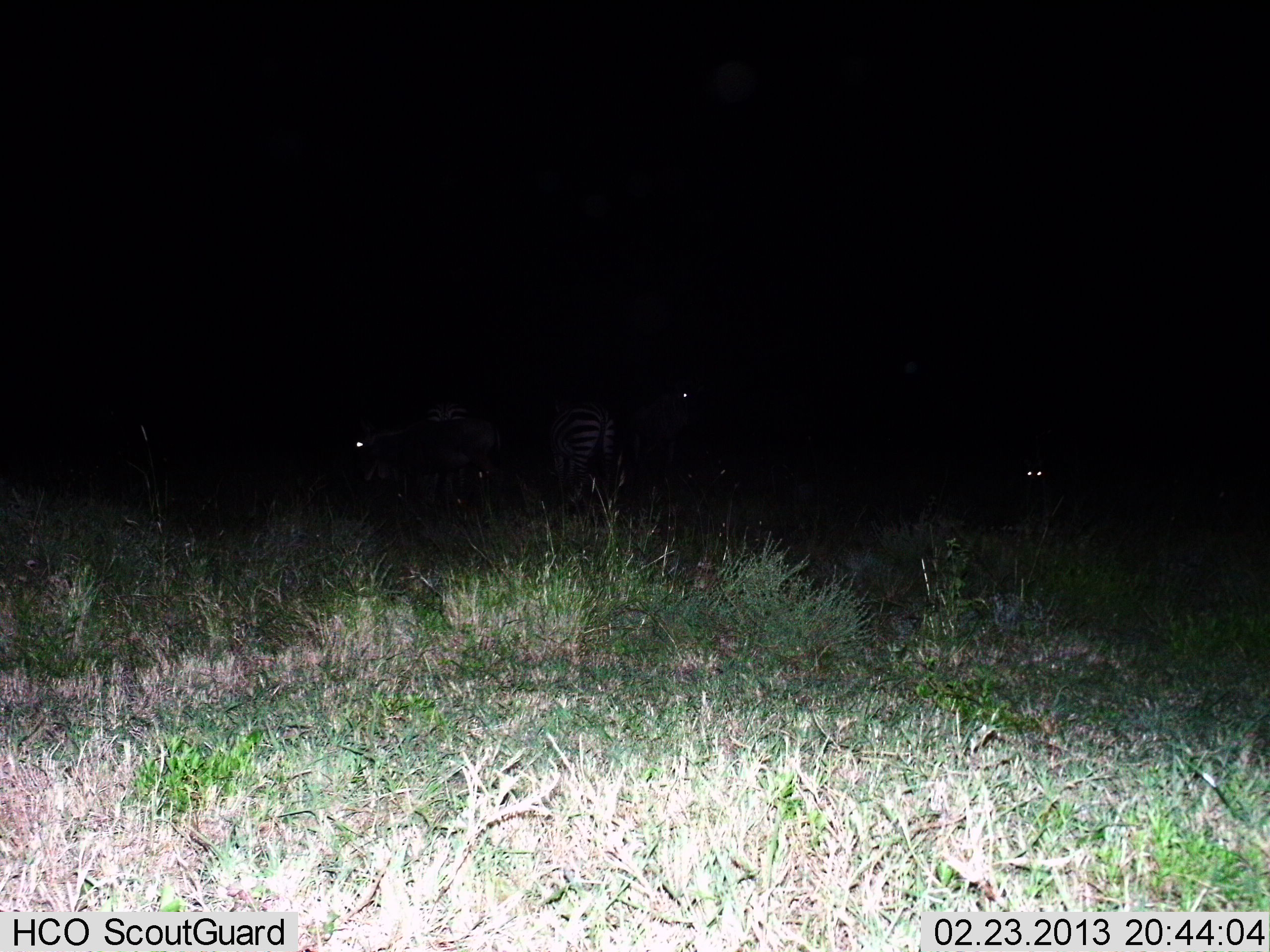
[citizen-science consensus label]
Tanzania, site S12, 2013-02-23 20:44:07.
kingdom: Animalia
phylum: Chordata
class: Mammalia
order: Perissodactyla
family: Equidae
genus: Equus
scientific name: Equus quagga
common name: plains zebra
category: zebra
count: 4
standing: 83%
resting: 13%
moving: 7%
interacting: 0%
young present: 3%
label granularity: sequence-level